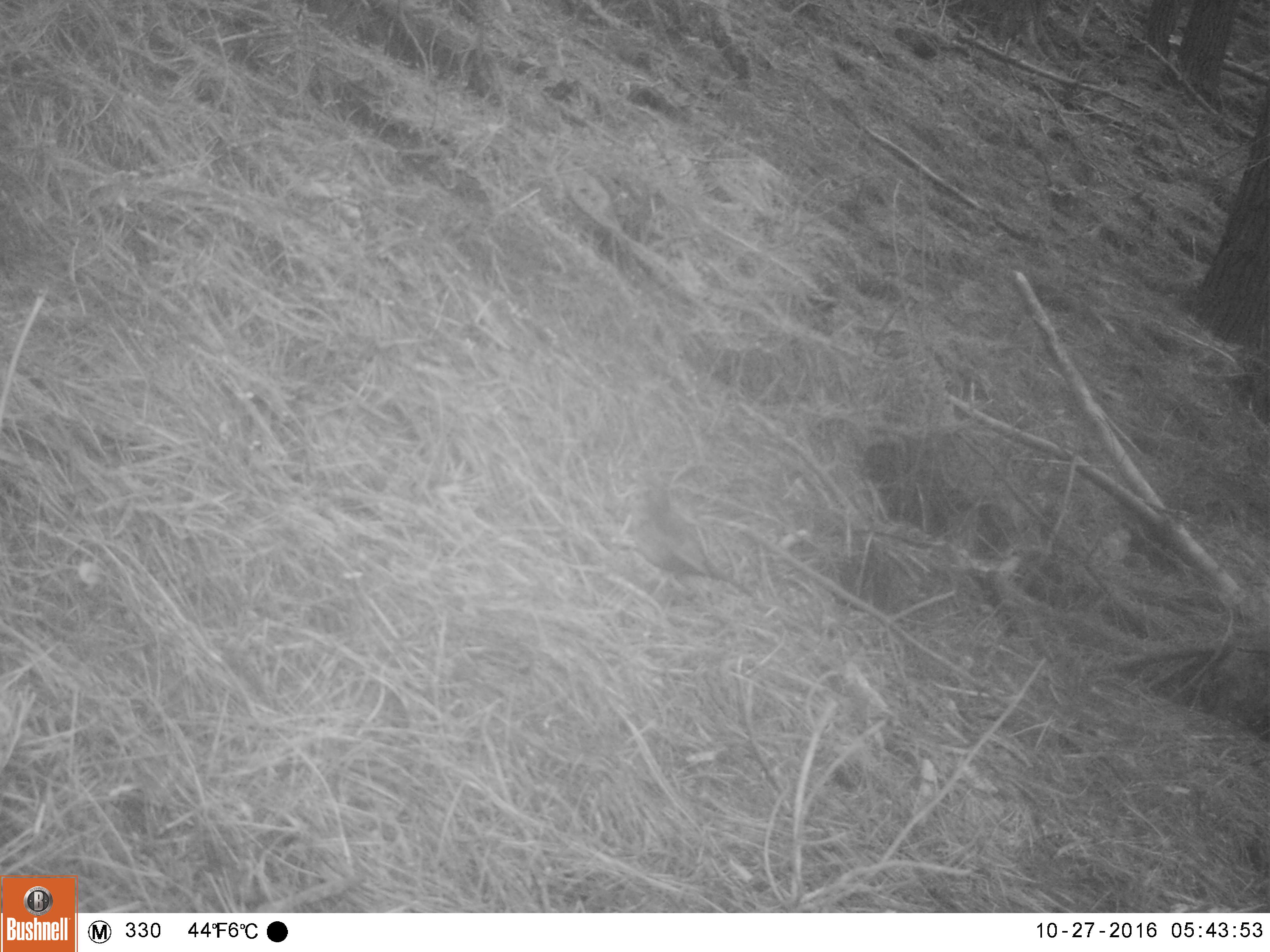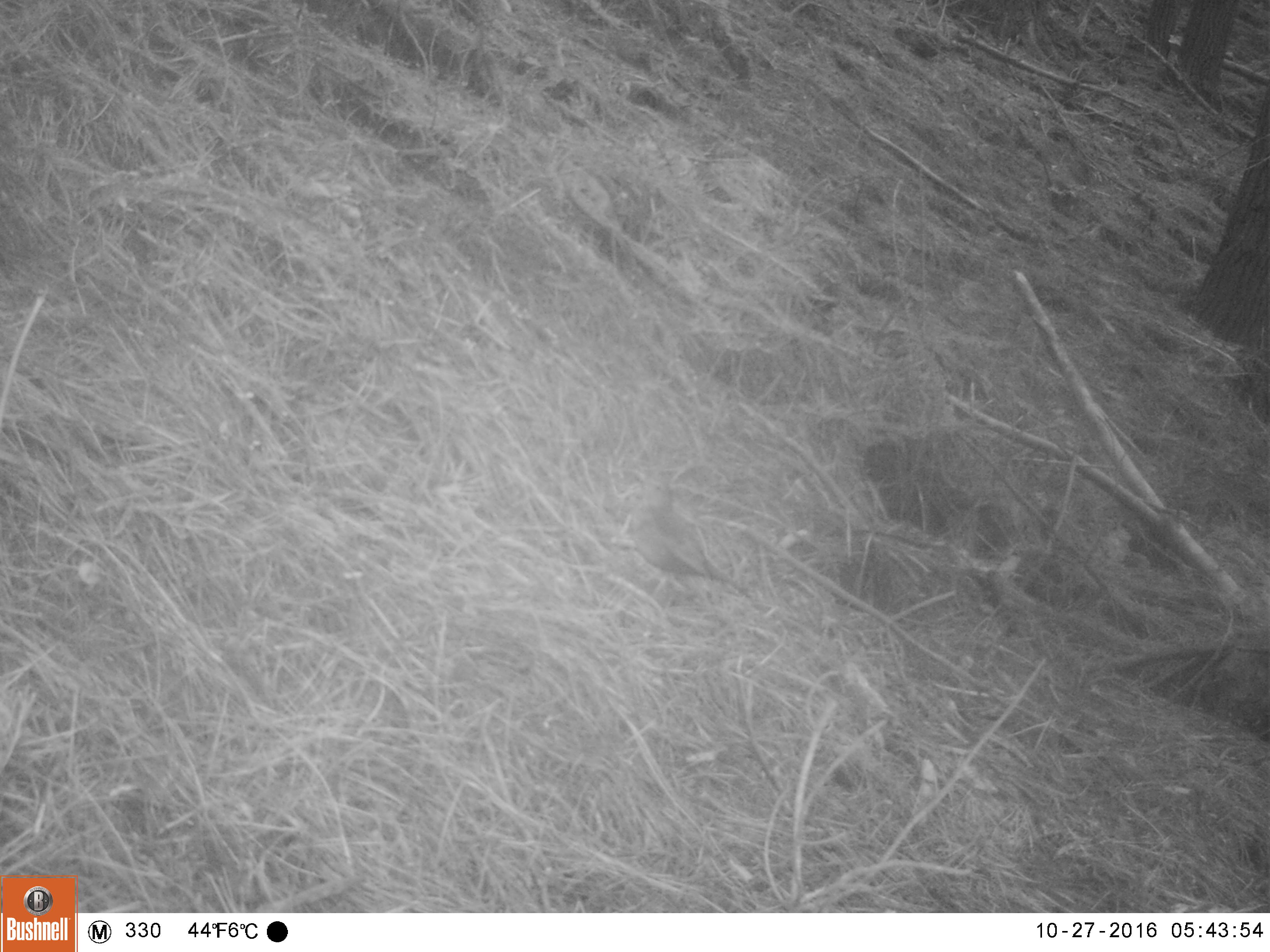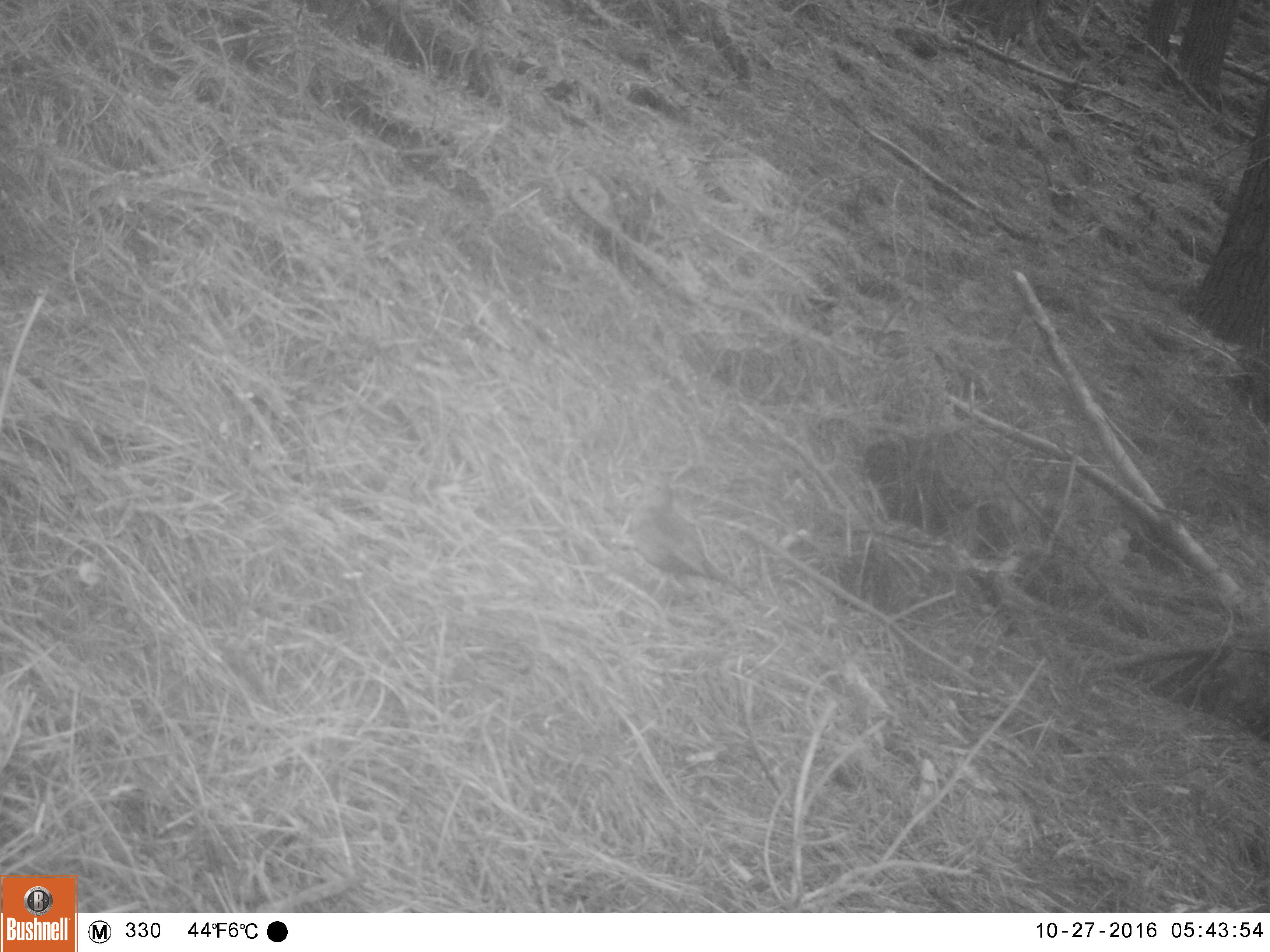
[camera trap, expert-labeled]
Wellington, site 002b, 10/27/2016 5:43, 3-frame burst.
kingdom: Animalia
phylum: Chordata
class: Aves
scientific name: Aves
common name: bird